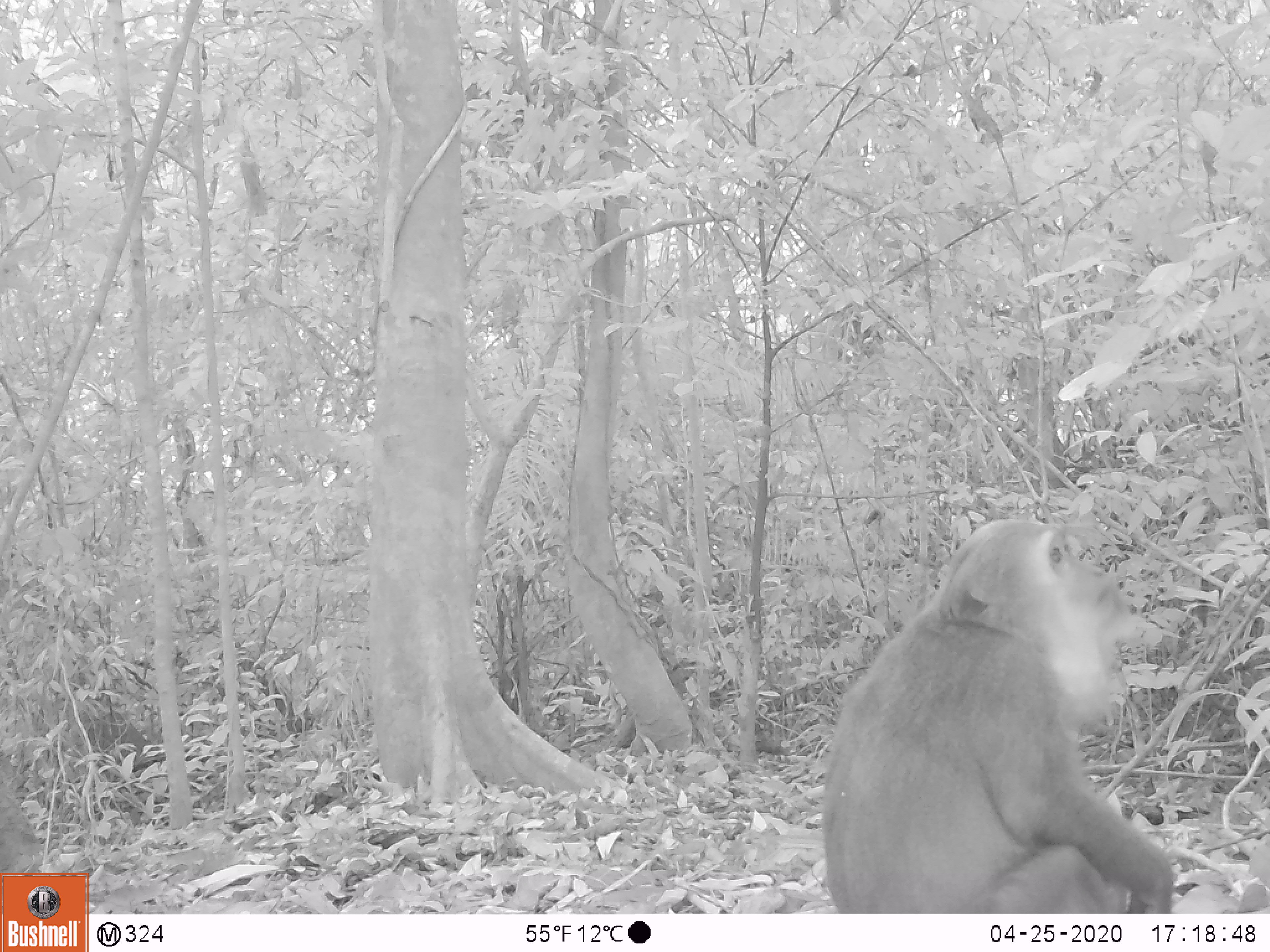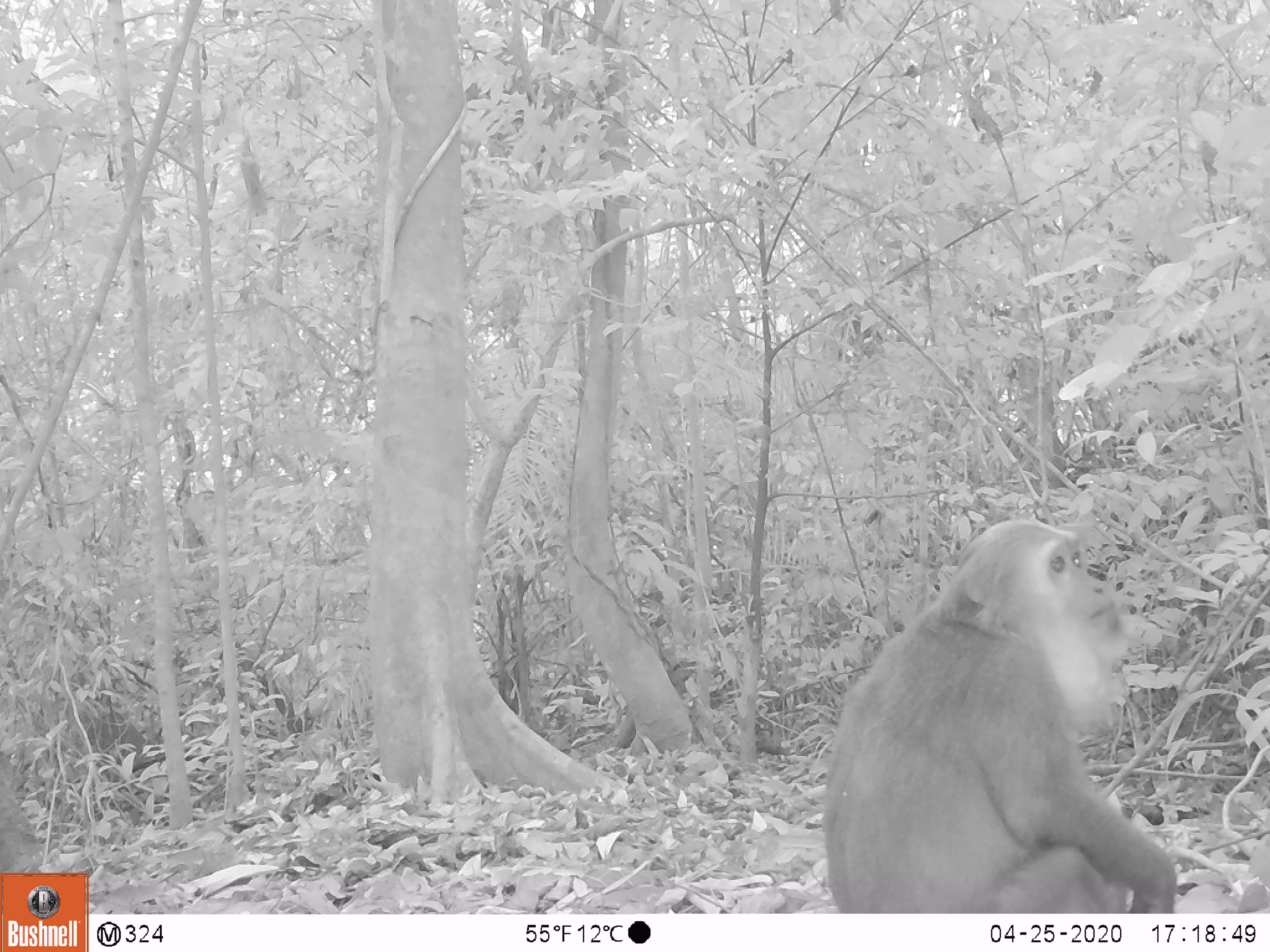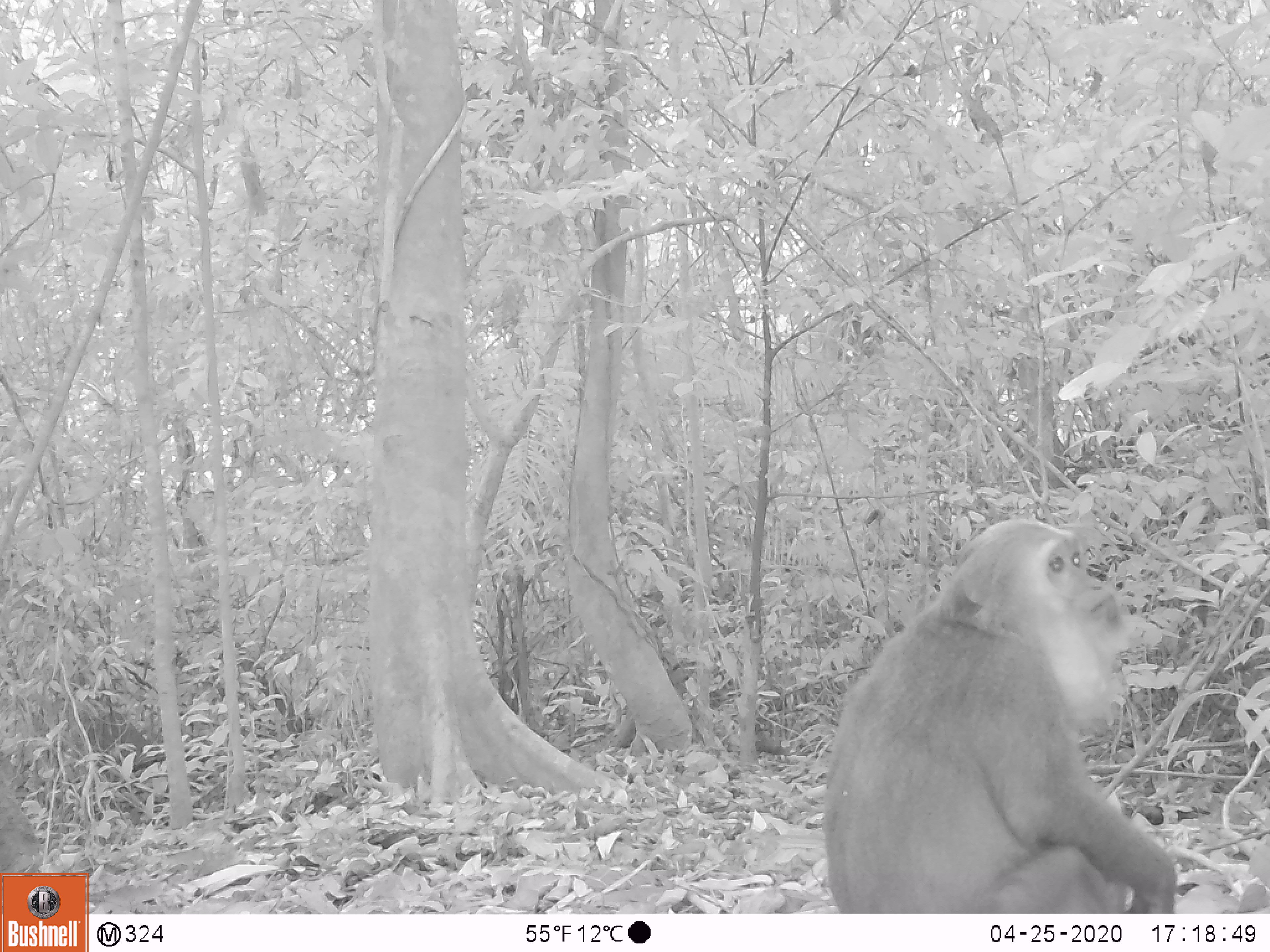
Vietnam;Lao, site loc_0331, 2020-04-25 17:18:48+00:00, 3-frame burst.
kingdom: Animalia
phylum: Chordata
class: Mammalia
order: Primates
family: Cercopithecidae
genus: Macaca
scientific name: Macaca arctoides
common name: stump-tailed macaque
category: stump tailed macaque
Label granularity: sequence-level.